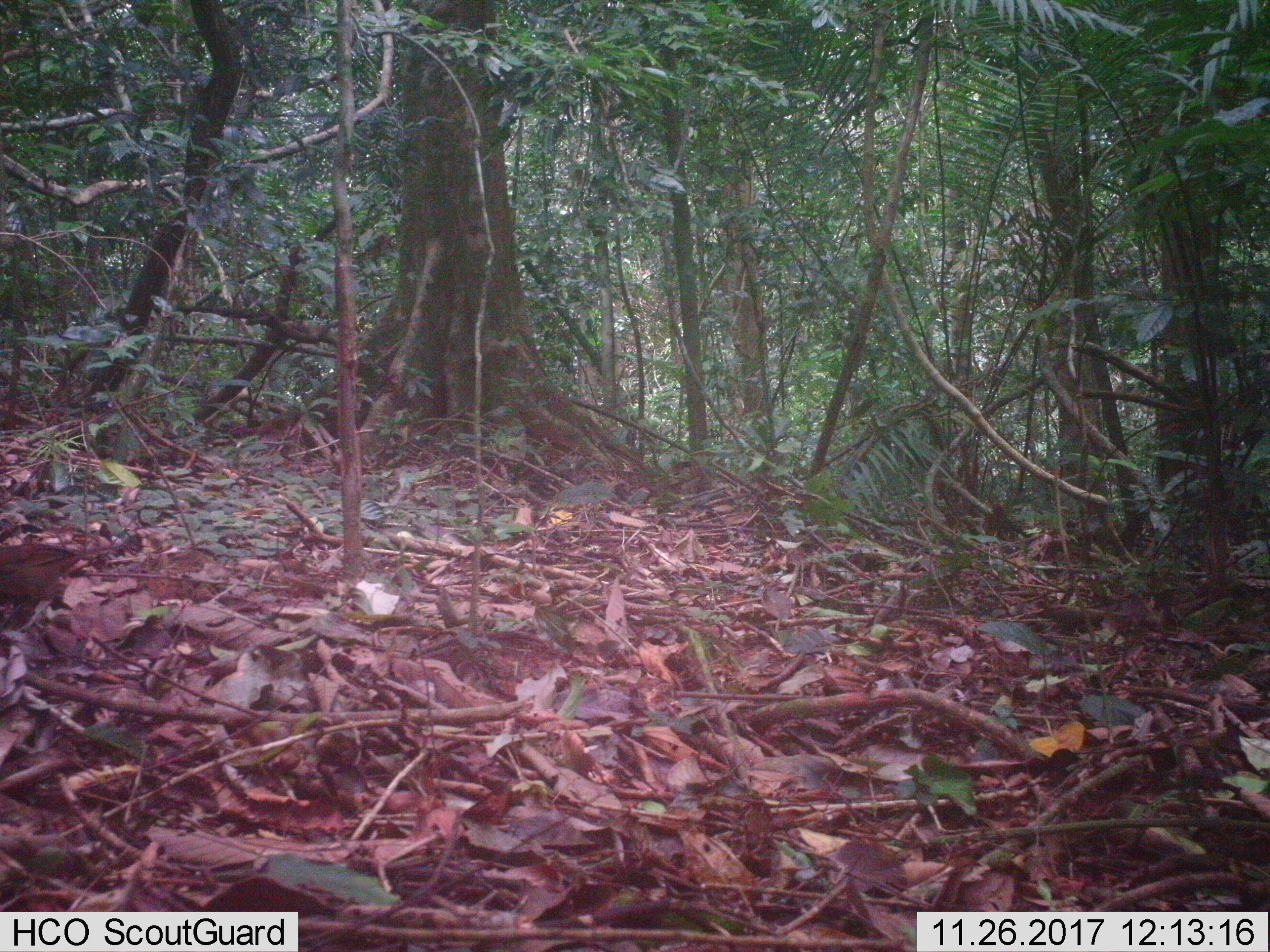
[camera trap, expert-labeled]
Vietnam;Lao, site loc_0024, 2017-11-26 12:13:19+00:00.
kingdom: Animalia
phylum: Chordata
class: Aves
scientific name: Aves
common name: bird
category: unidentified bird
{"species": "unidentified bird (bird) (Aves)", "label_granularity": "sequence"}